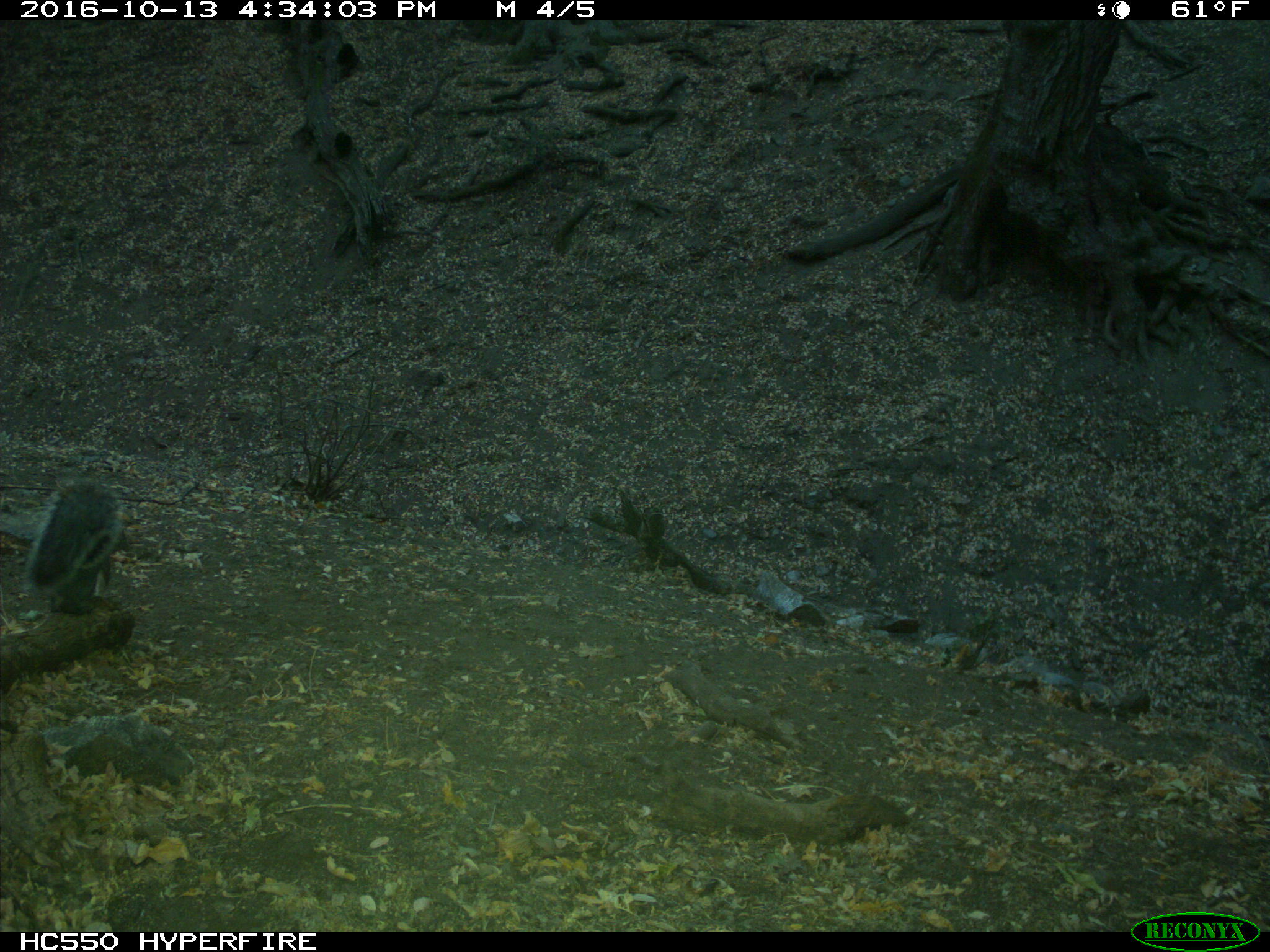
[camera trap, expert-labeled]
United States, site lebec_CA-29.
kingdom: Animalia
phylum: Chordata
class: Mammalia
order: Rodentia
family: Sciuridae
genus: Sciurus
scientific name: Sciurus carolinensis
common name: eastern gray squirrel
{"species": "Sciurus carolinensis (eastern gray squirrel)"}